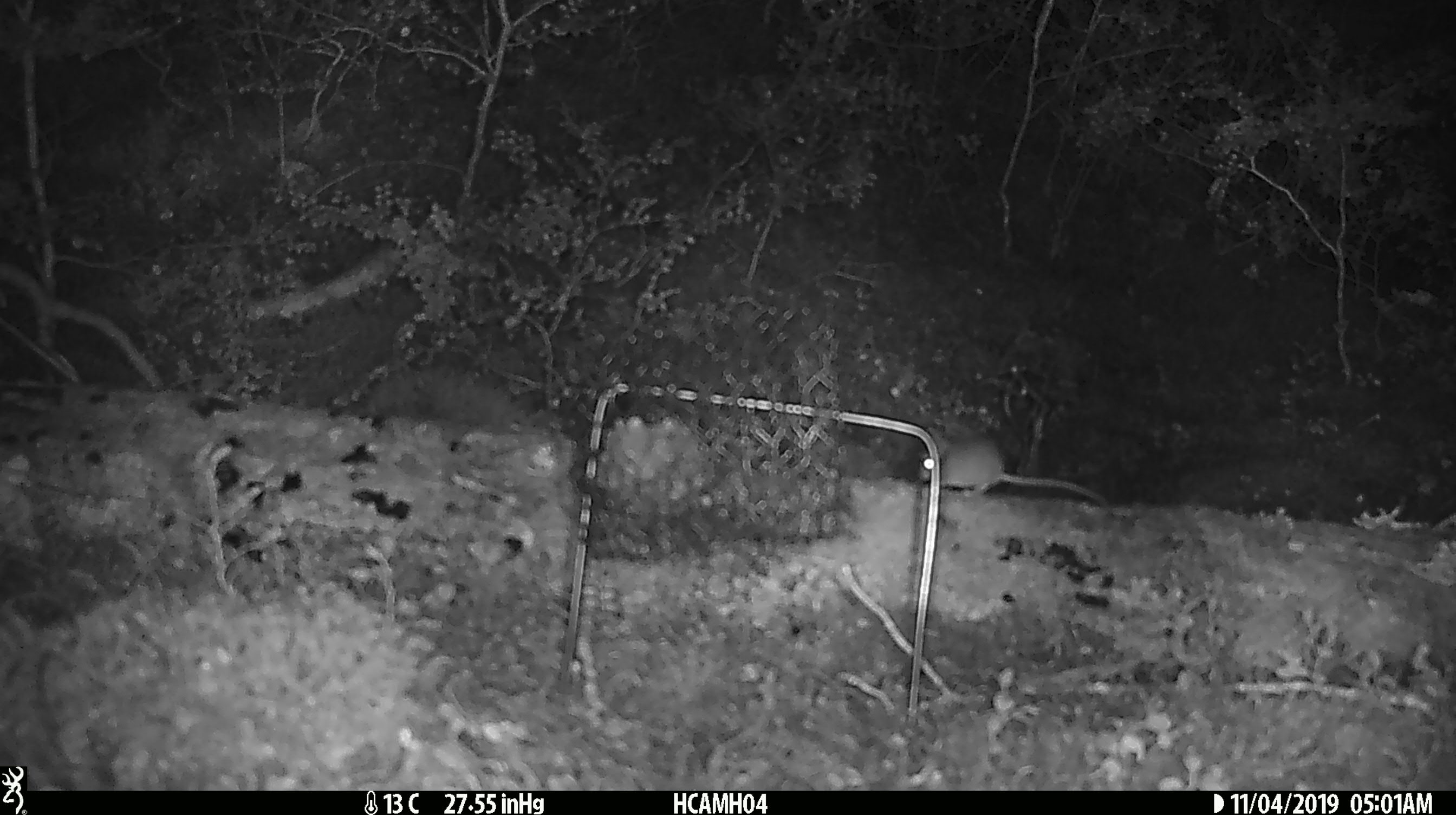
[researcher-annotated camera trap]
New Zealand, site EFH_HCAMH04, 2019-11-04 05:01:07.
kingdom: Animalia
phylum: Chordata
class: Mammalia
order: Rodentia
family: Muridae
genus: Mus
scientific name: Mus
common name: mouse